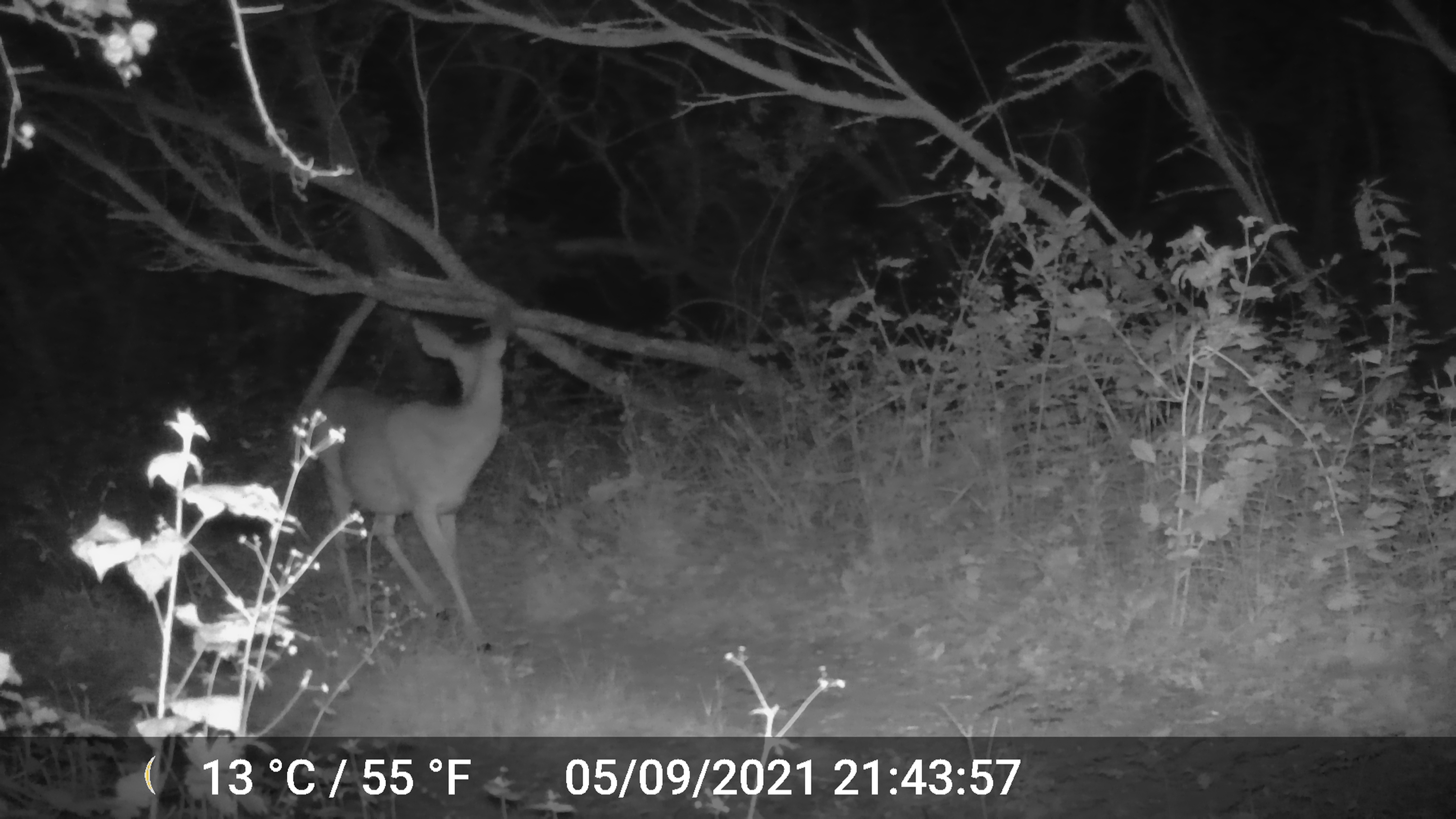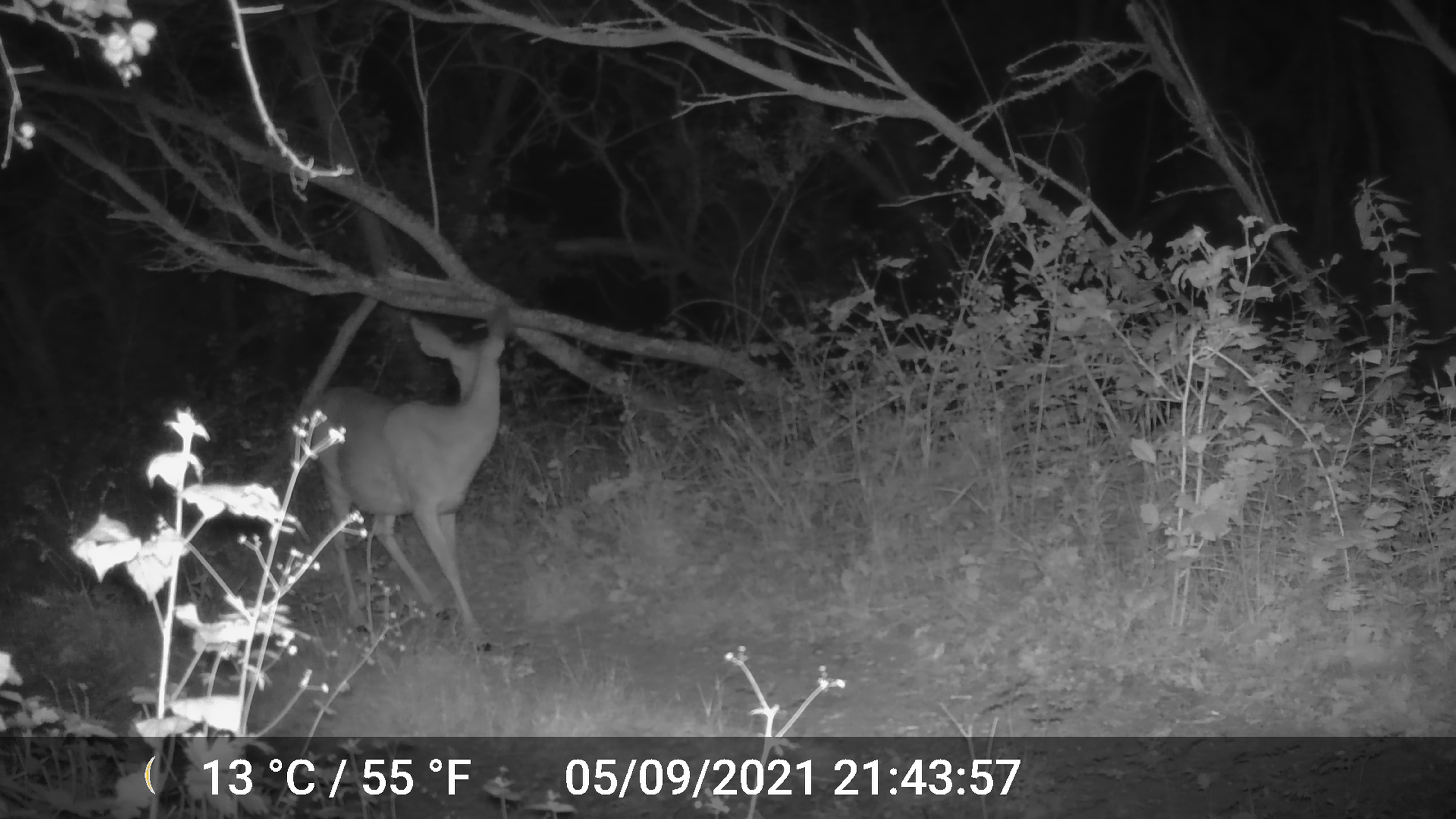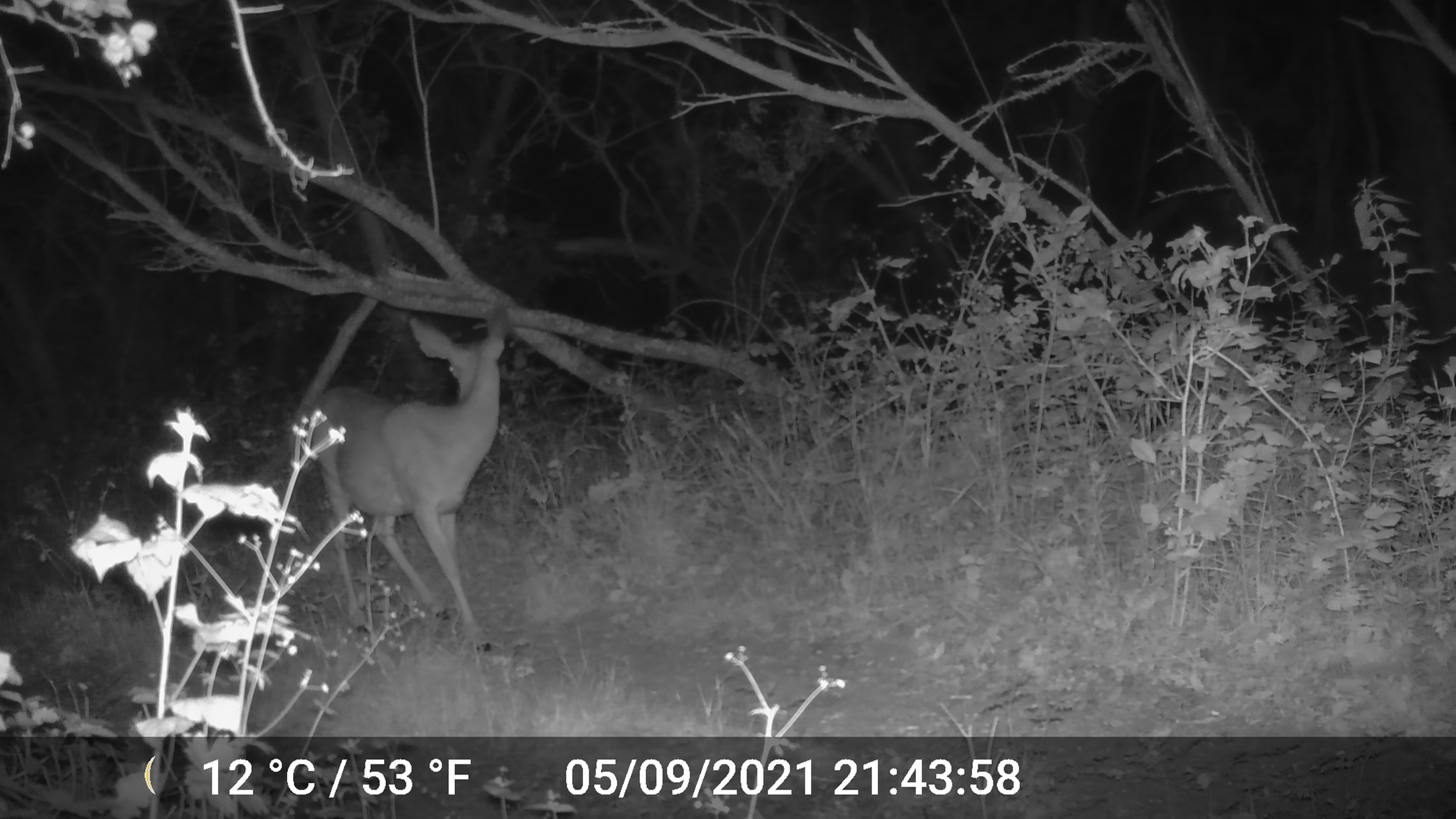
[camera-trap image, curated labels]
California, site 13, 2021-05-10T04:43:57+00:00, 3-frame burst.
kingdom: Animalia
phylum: Chordata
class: Mammalia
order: Artiodactyla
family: Cervidae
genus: Odocoileus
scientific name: Odocoileus hemionus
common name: mule deer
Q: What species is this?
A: Mule deer (Odocoileus hemionus).